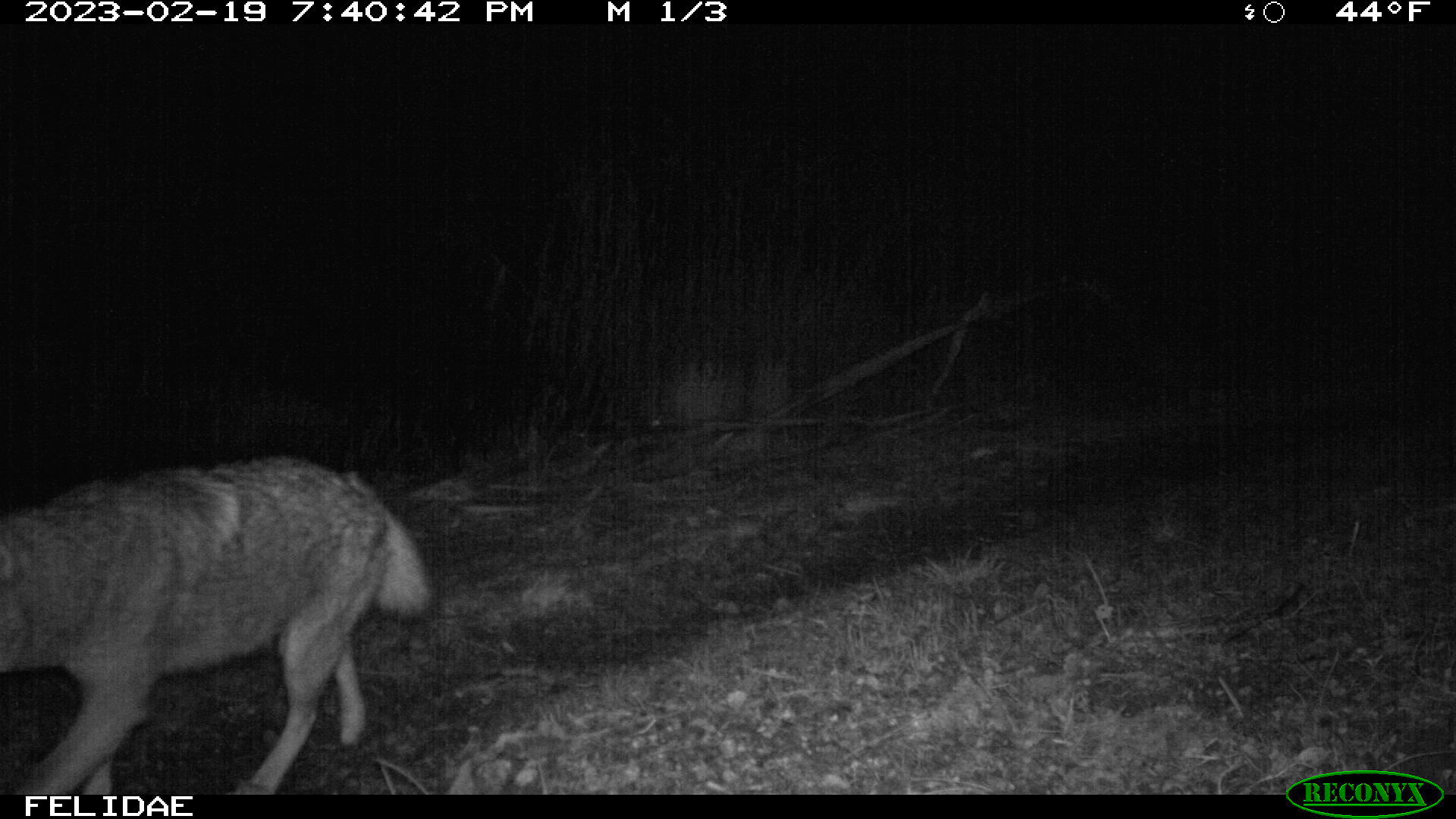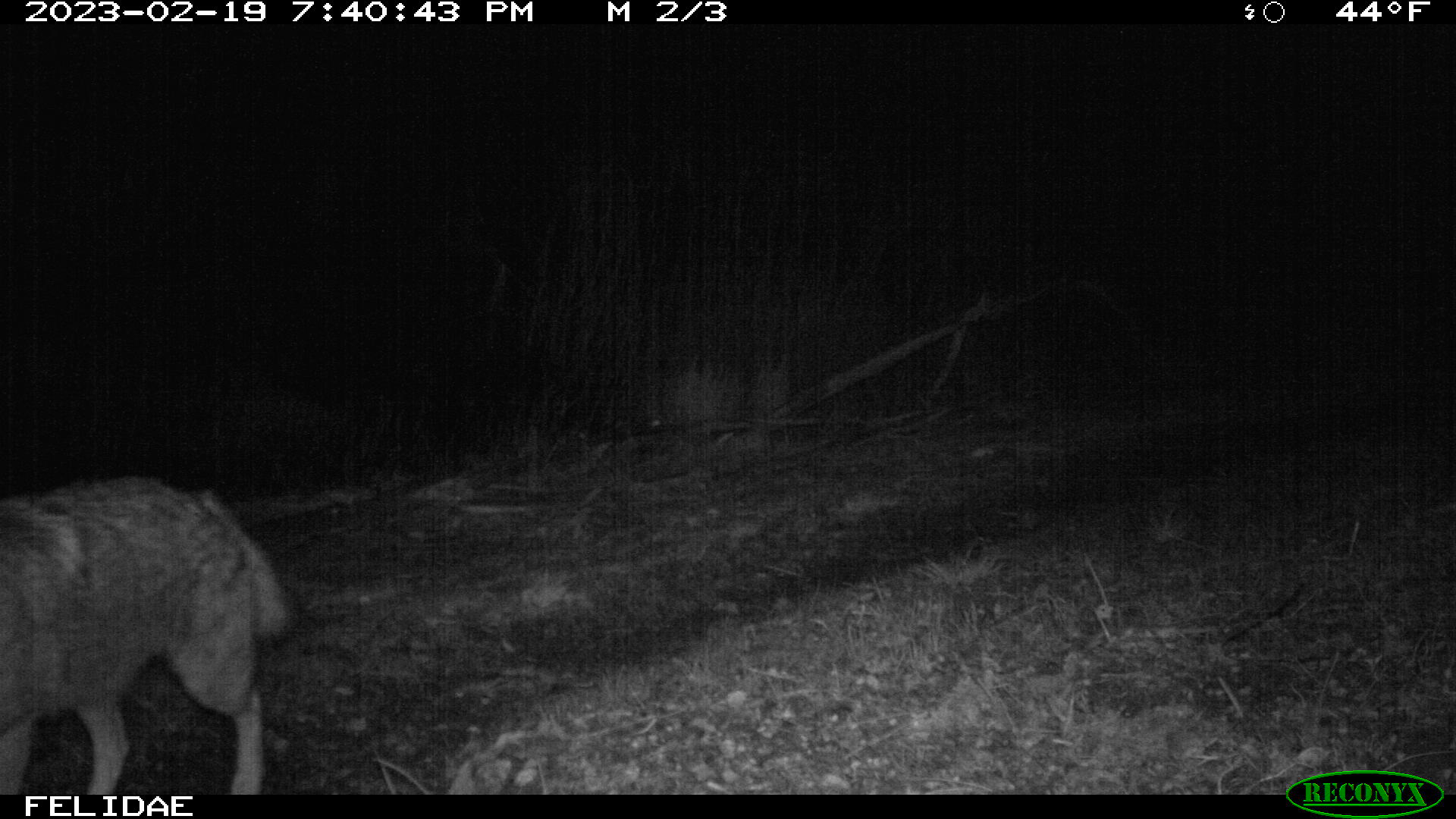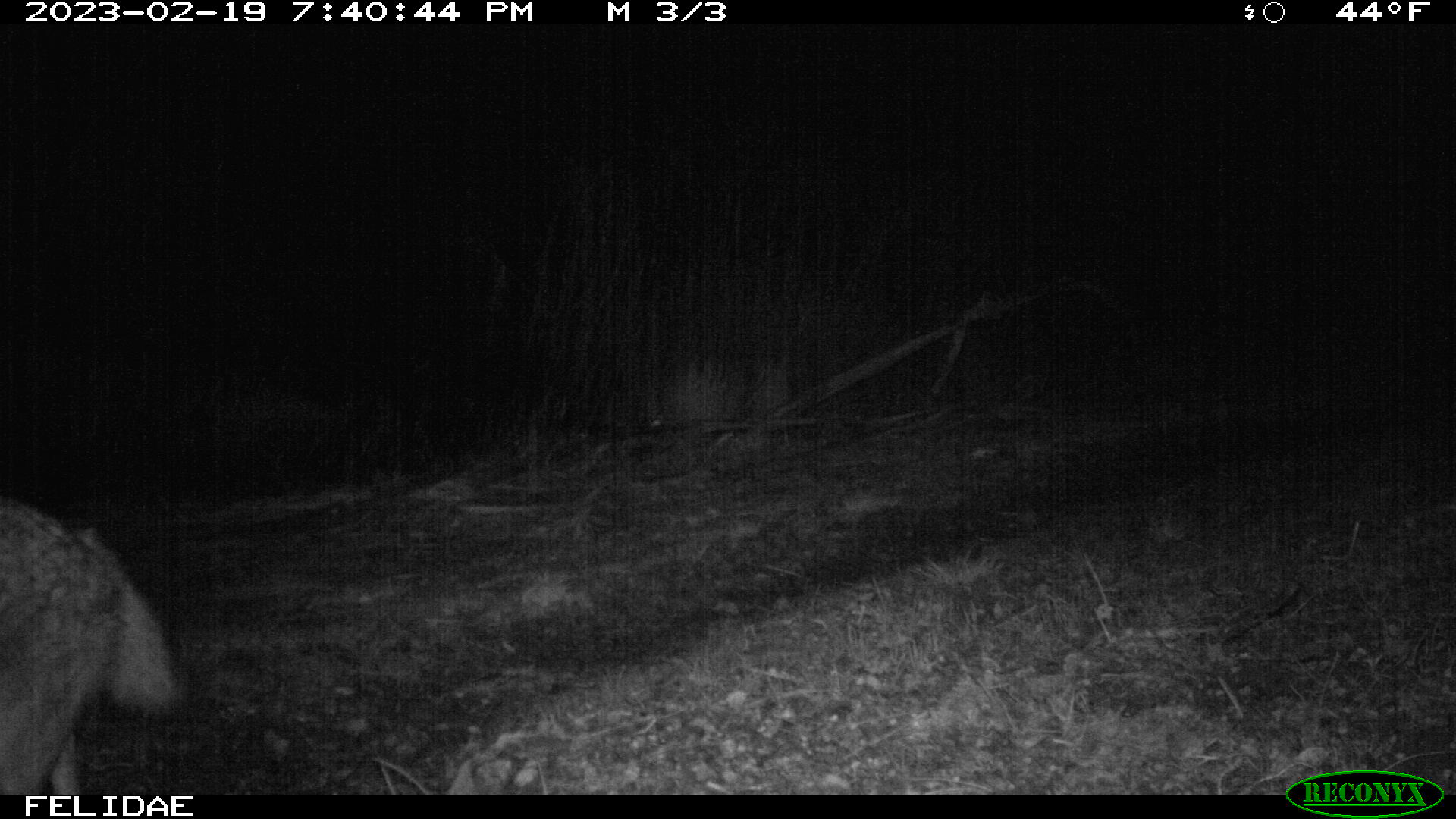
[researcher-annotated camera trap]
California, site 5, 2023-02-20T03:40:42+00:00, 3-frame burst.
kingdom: Animalia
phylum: Chordata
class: Mammalia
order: Carnivora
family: Canidae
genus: Canis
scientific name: Canis latrans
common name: coyote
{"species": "coyote (Canis latrans)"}